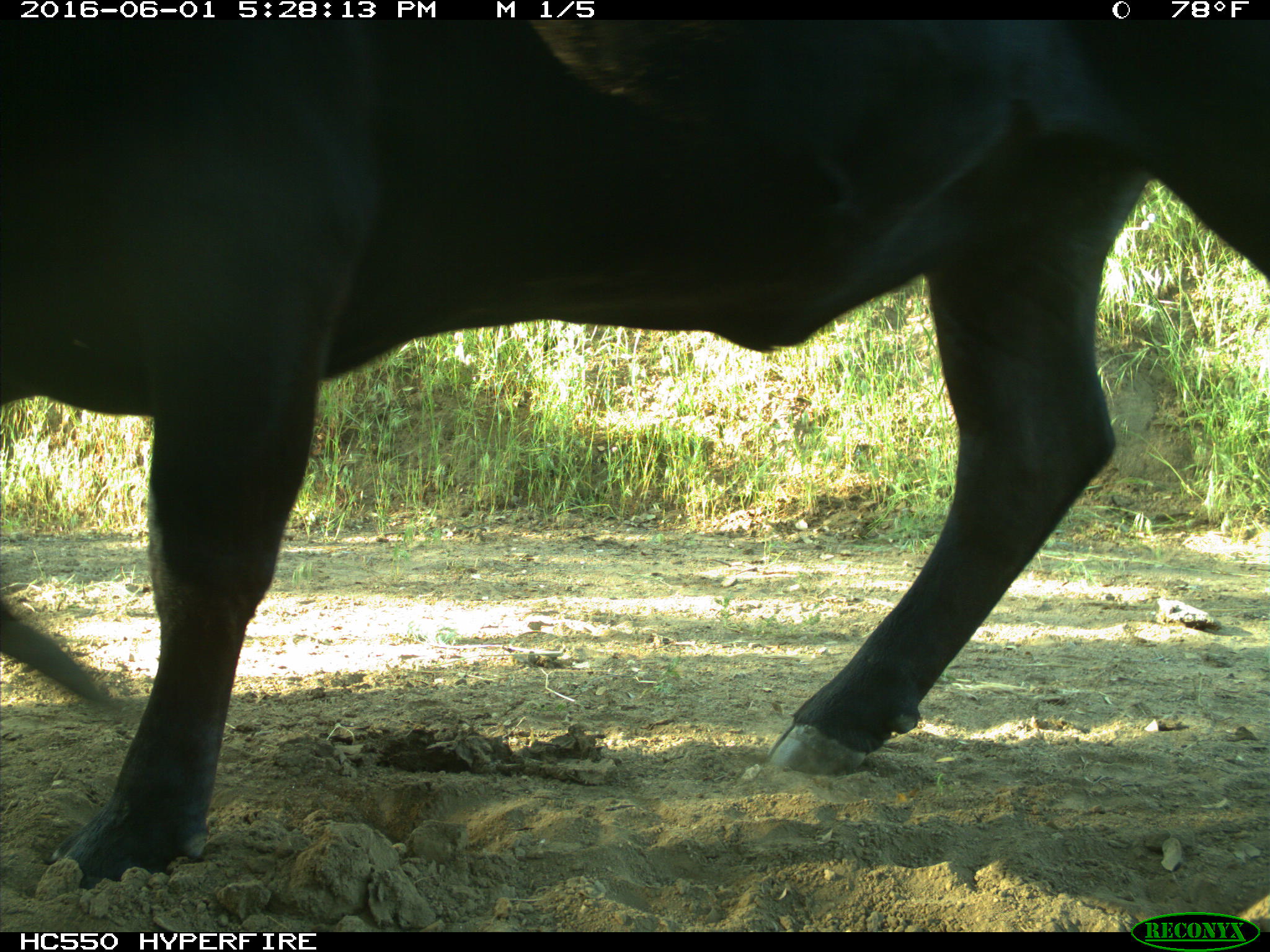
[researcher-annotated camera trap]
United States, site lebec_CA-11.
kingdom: Animalia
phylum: Chordata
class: Mammalia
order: Artiodactyla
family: Bovidae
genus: Bos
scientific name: Bos taurus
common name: domestic cow